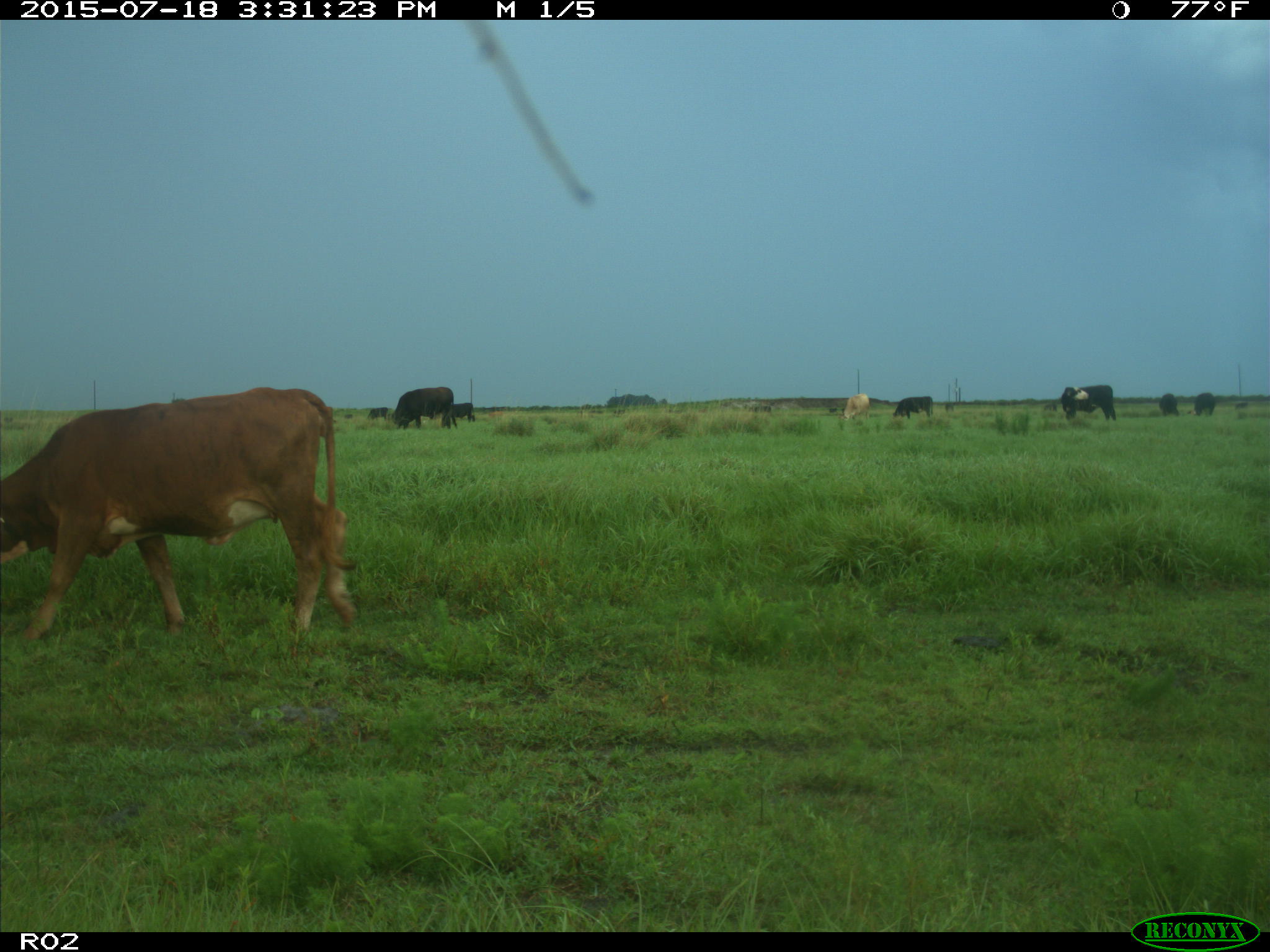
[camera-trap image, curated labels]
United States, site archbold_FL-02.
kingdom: Animalia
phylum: Chordata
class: Mammalia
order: Artiodactyla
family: Bovidae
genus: Bos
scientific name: Bos taurus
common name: domestic cow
Bos taurus (domestic cow).